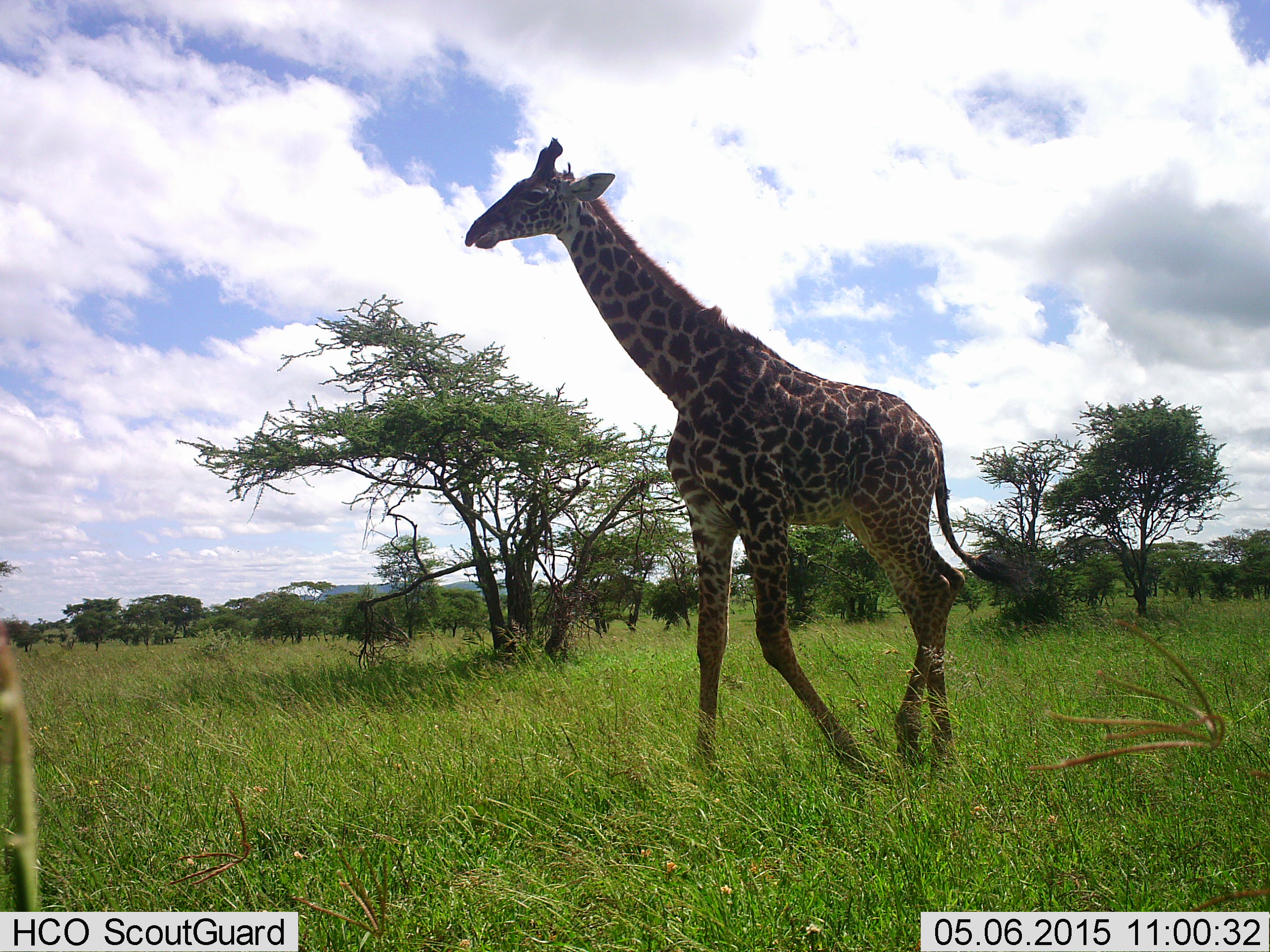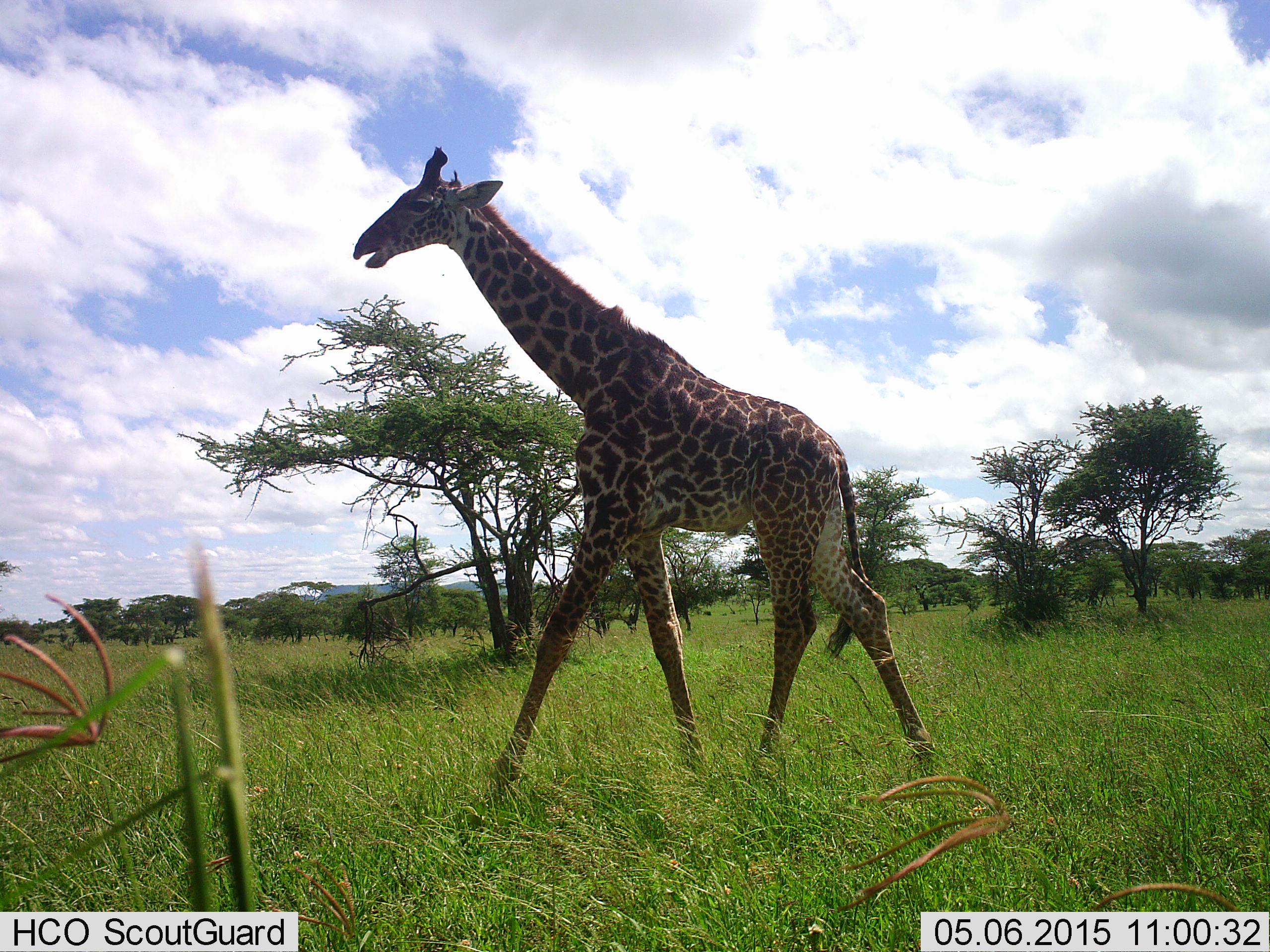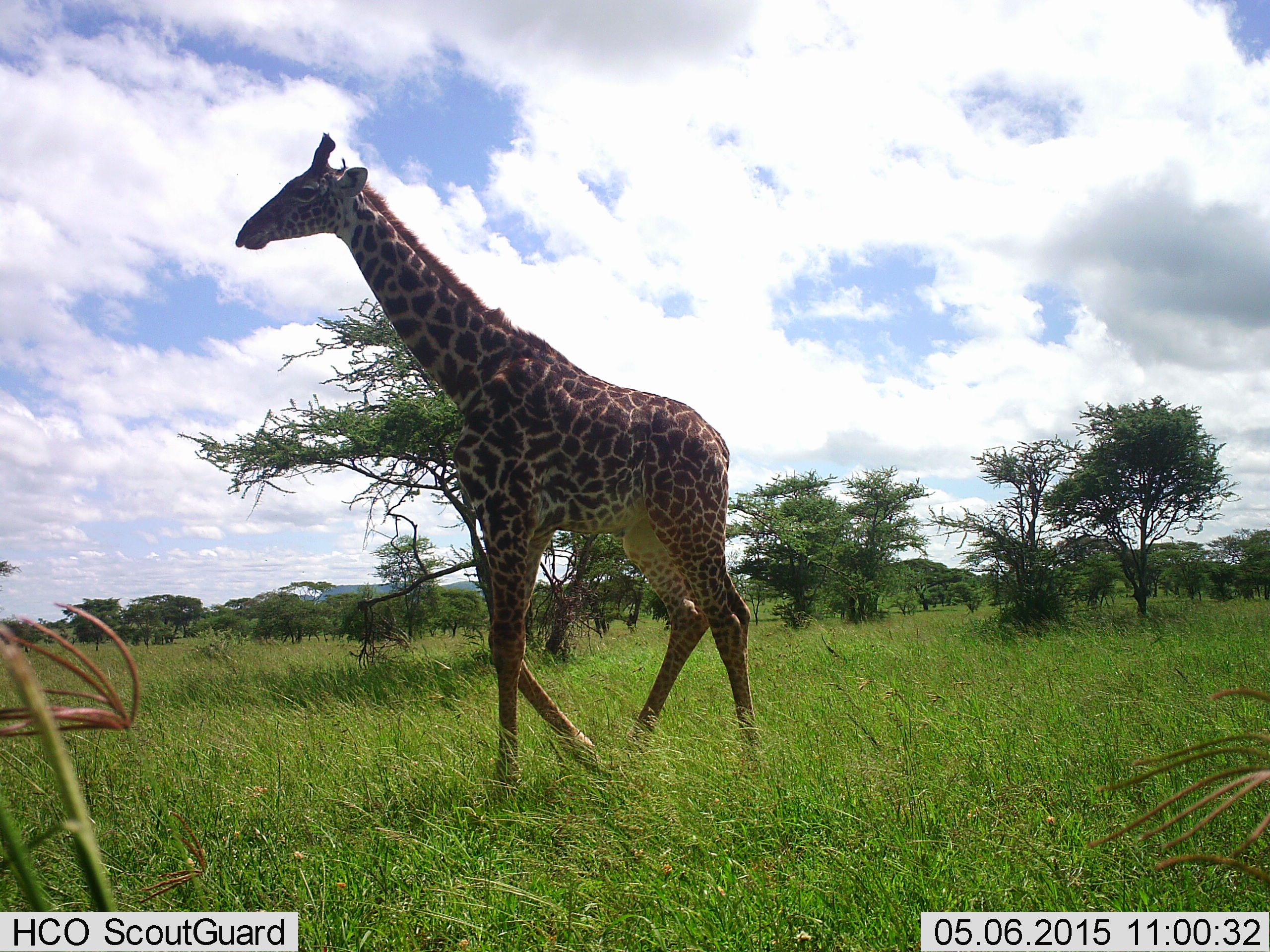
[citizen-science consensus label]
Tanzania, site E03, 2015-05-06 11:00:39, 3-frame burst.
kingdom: Animalia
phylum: Chordata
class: Mammalia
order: Artiodactyla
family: Giraffidae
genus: Giraffa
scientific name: Giraffa camelopardalis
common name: giraffe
Giraffe (Giraffa camelopardalis), count 1. Behavior (volunteer vote fractions): standing 10%, resting 0%, moving 90%, interacting 0%. Young present (vote fraction): 10%. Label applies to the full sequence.